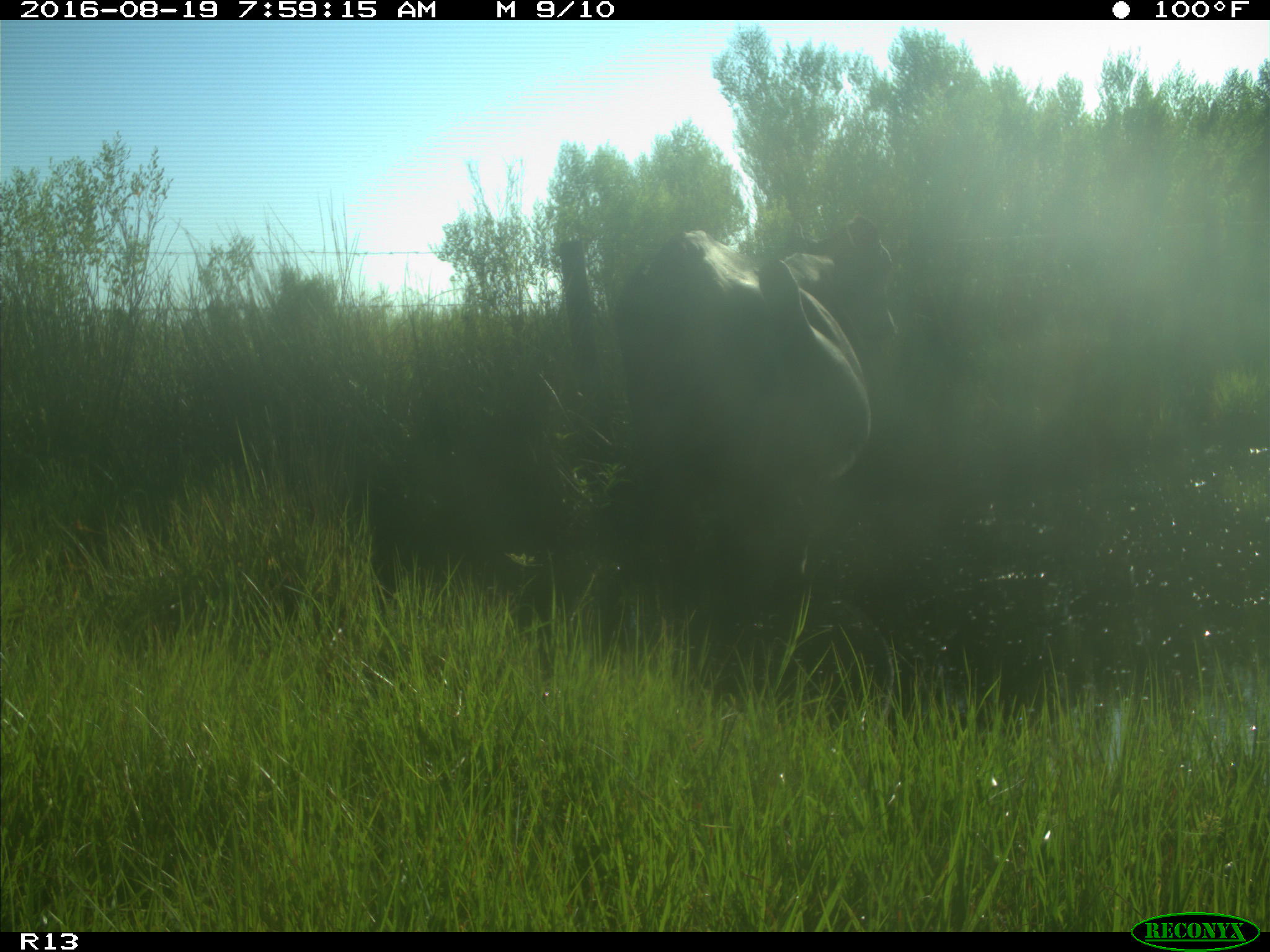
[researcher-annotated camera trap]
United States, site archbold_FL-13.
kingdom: Animalia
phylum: Chordata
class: Mammalia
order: Artiodactyla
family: Bovidae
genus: Bos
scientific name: Bos taurus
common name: domestic cow